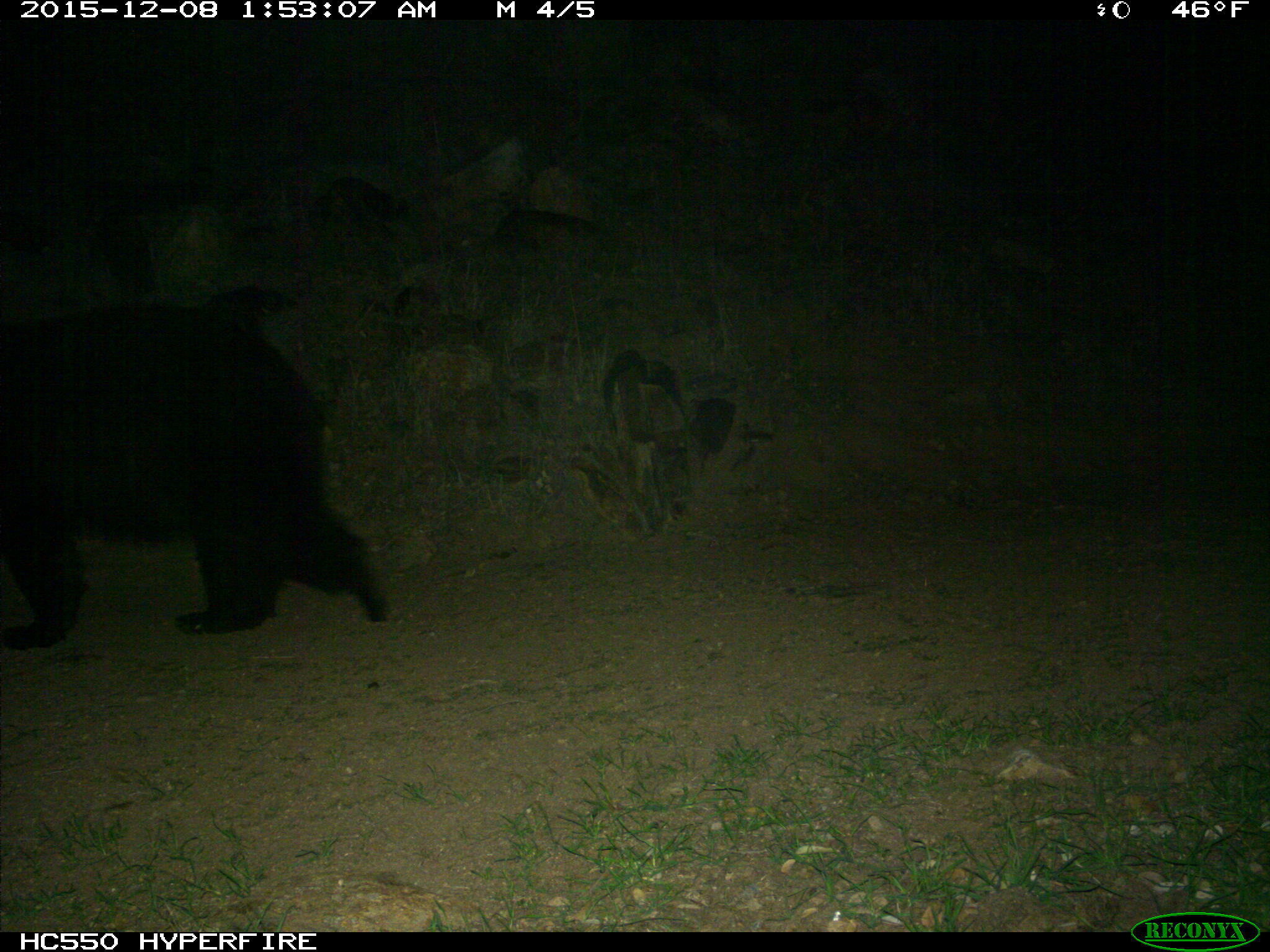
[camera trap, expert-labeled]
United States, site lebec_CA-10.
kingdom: Animalia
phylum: Chordata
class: Mammalia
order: Carnivora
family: Ursidae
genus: Ursus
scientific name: Ursus americanus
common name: american black bear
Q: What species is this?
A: Ursus americanus (american black bear).